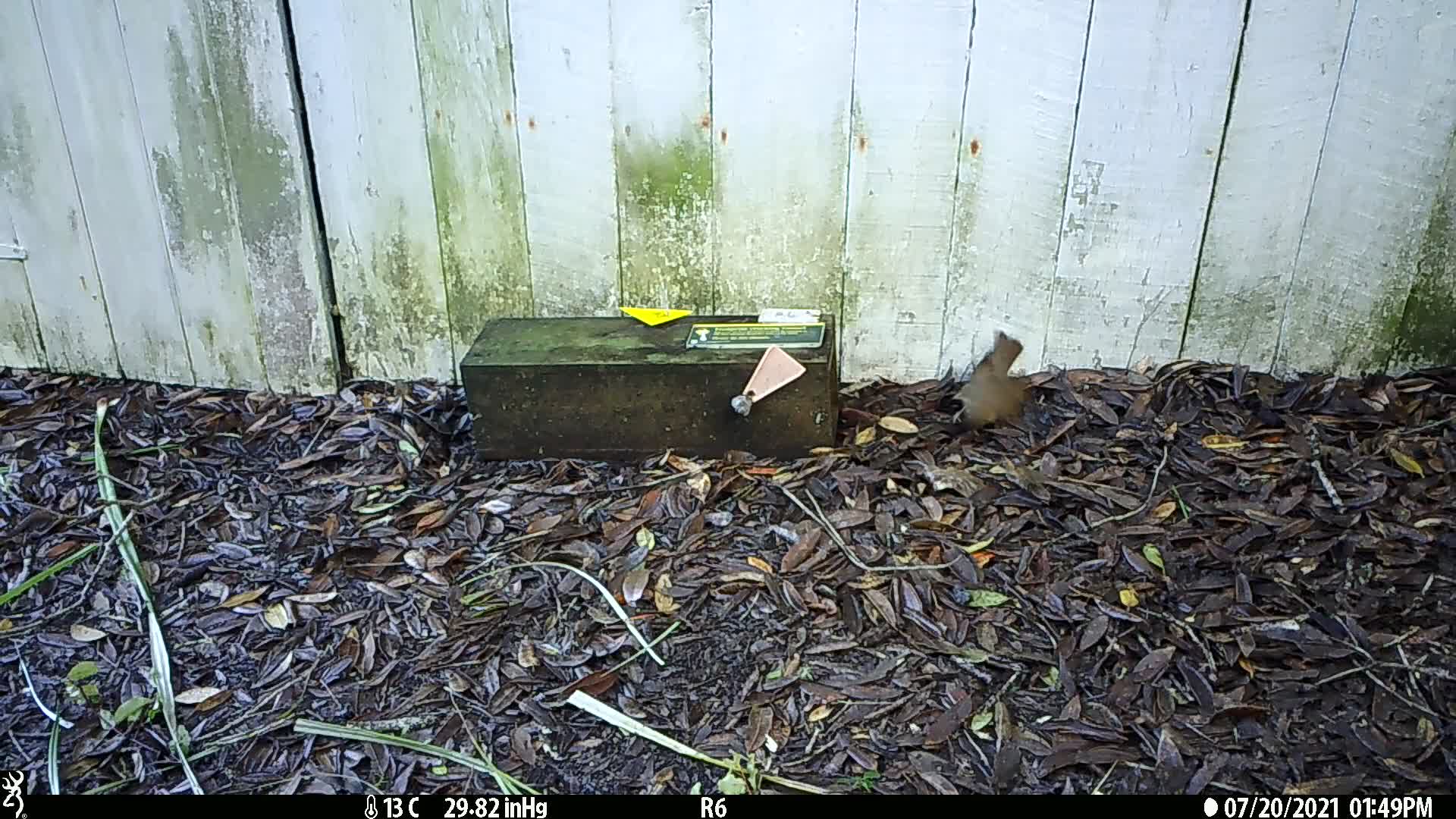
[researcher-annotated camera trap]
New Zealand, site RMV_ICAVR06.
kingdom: Animalia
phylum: Chordata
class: Aves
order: Passeriformes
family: Turdidae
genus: Turdus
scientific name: Turdus philomelos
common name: song thrush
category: thrush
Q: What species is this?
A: Thrush (song thrush) (Turdus philomelos).